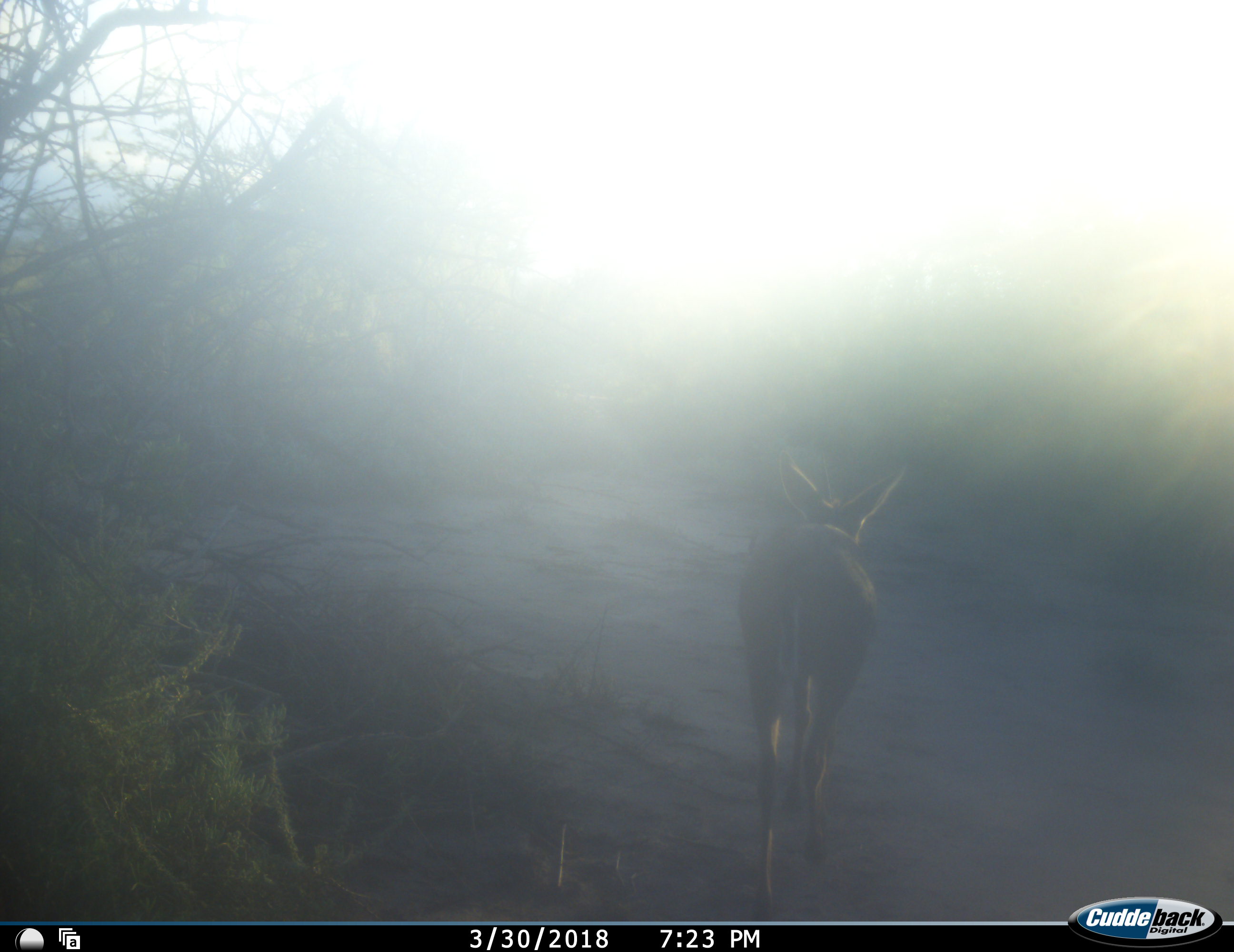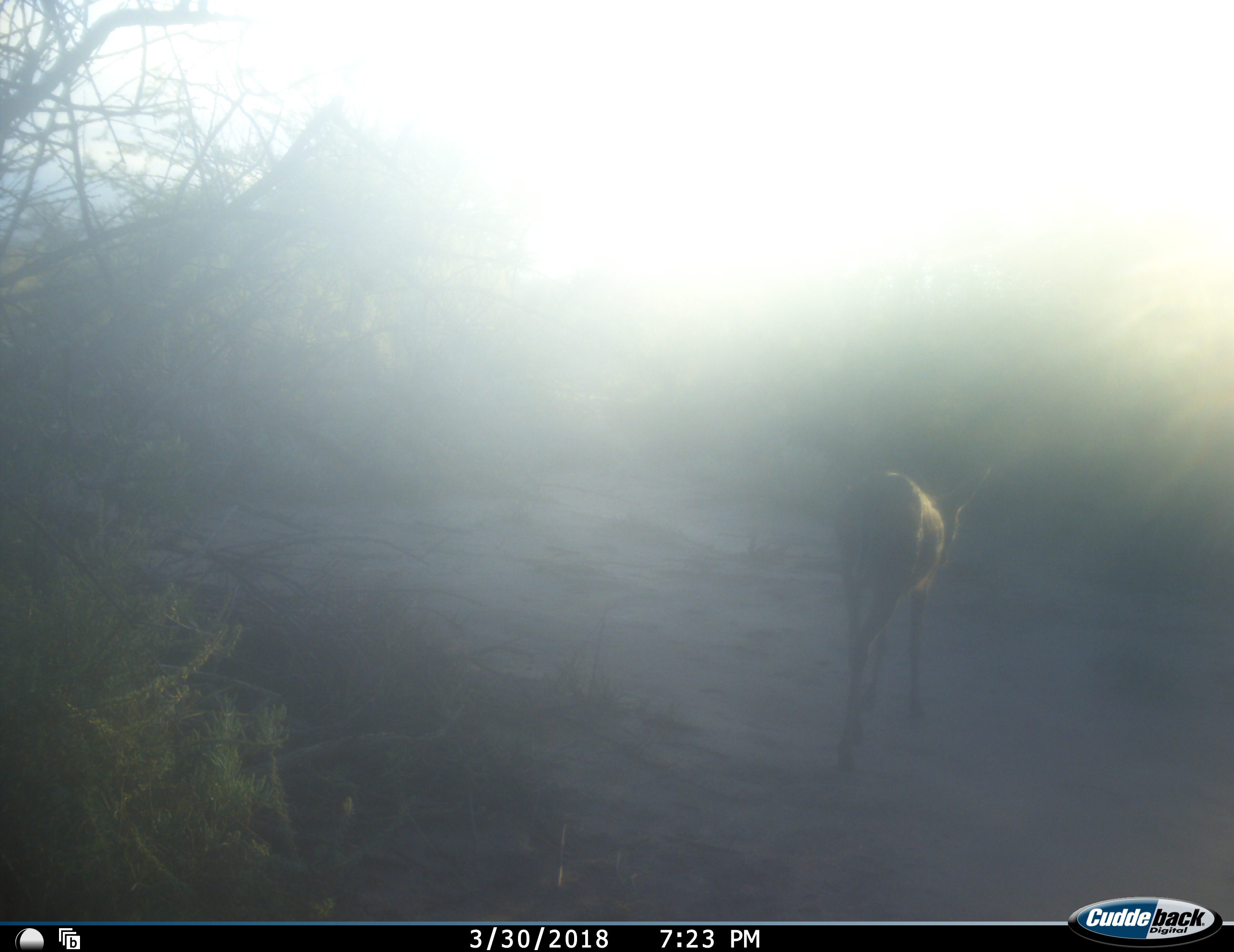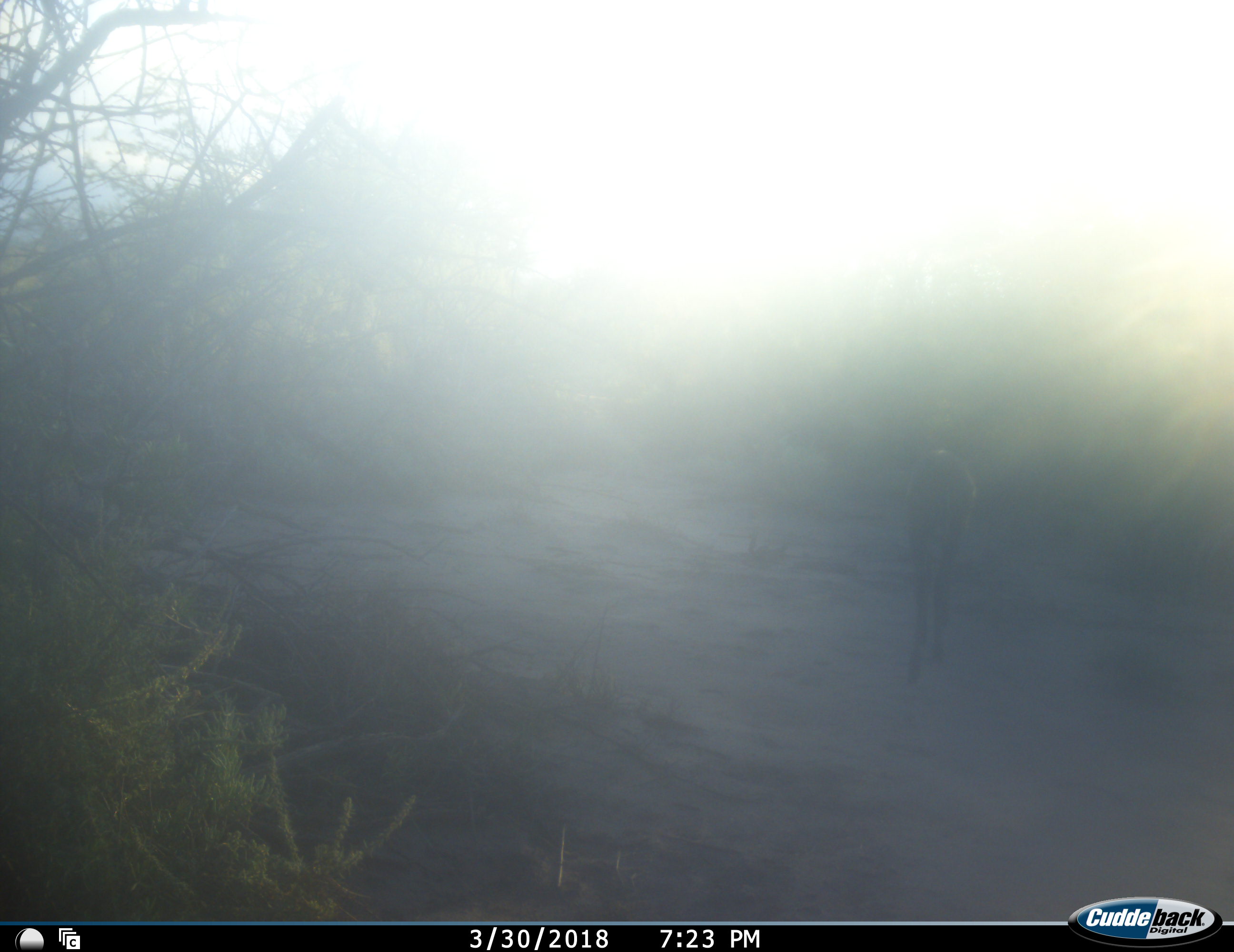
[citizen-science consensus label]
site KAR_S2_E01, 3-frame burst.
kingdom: Animalia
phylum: Chordata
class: Mammalia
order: Artiodactyla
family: Bovidae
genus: Sylvicapra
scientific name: Sylvicapra grimmia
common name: common duiker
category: duikercommongrey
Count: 1.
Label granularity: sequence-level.